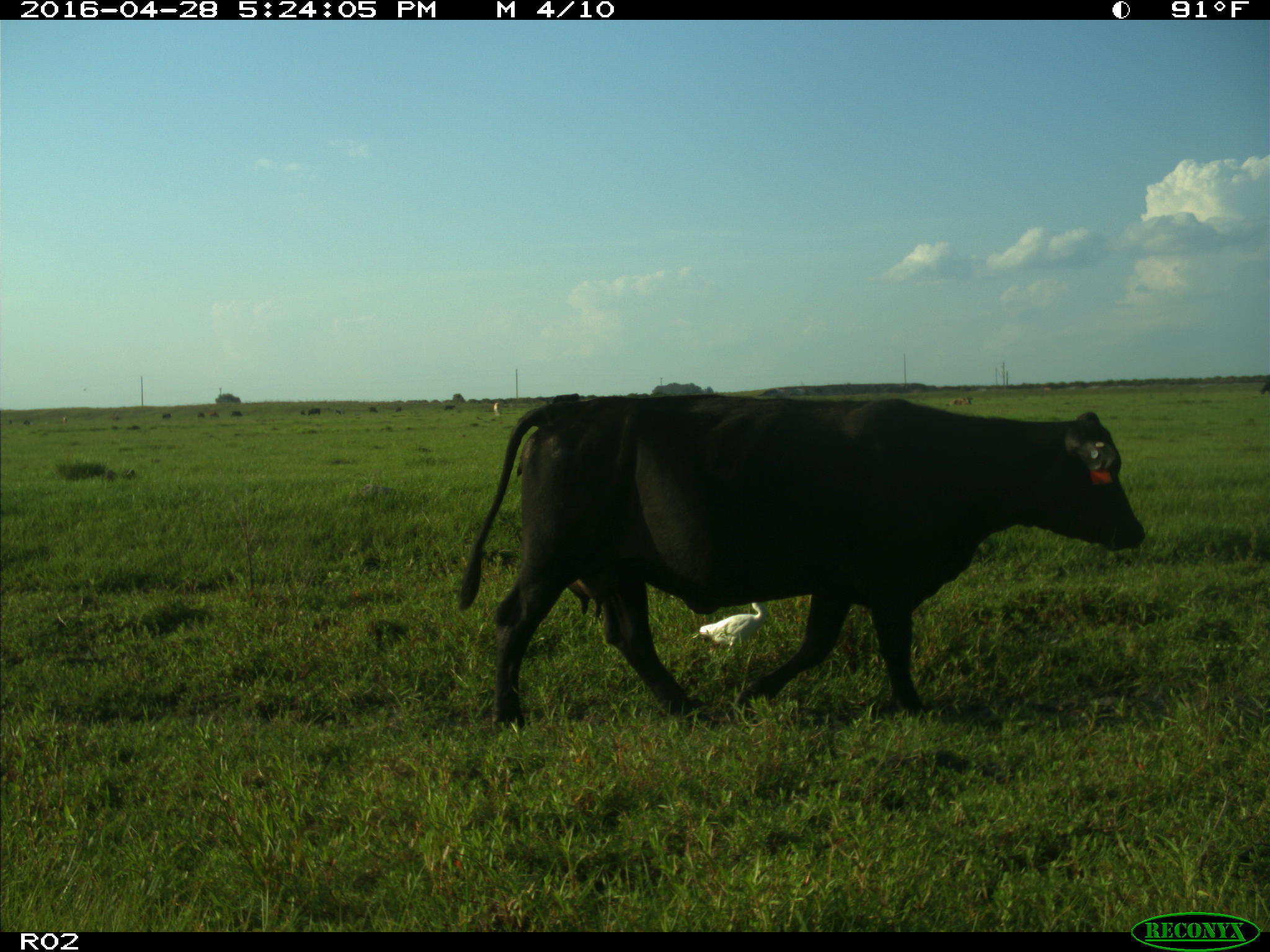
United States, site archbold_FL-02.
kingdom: Animalia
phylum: Chordata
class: Mammalia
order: Artiodactyla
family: Bovidae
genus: Bos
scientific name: Bos taurus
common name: domestic cow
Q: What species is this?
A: Bos taurus (domestic cow).